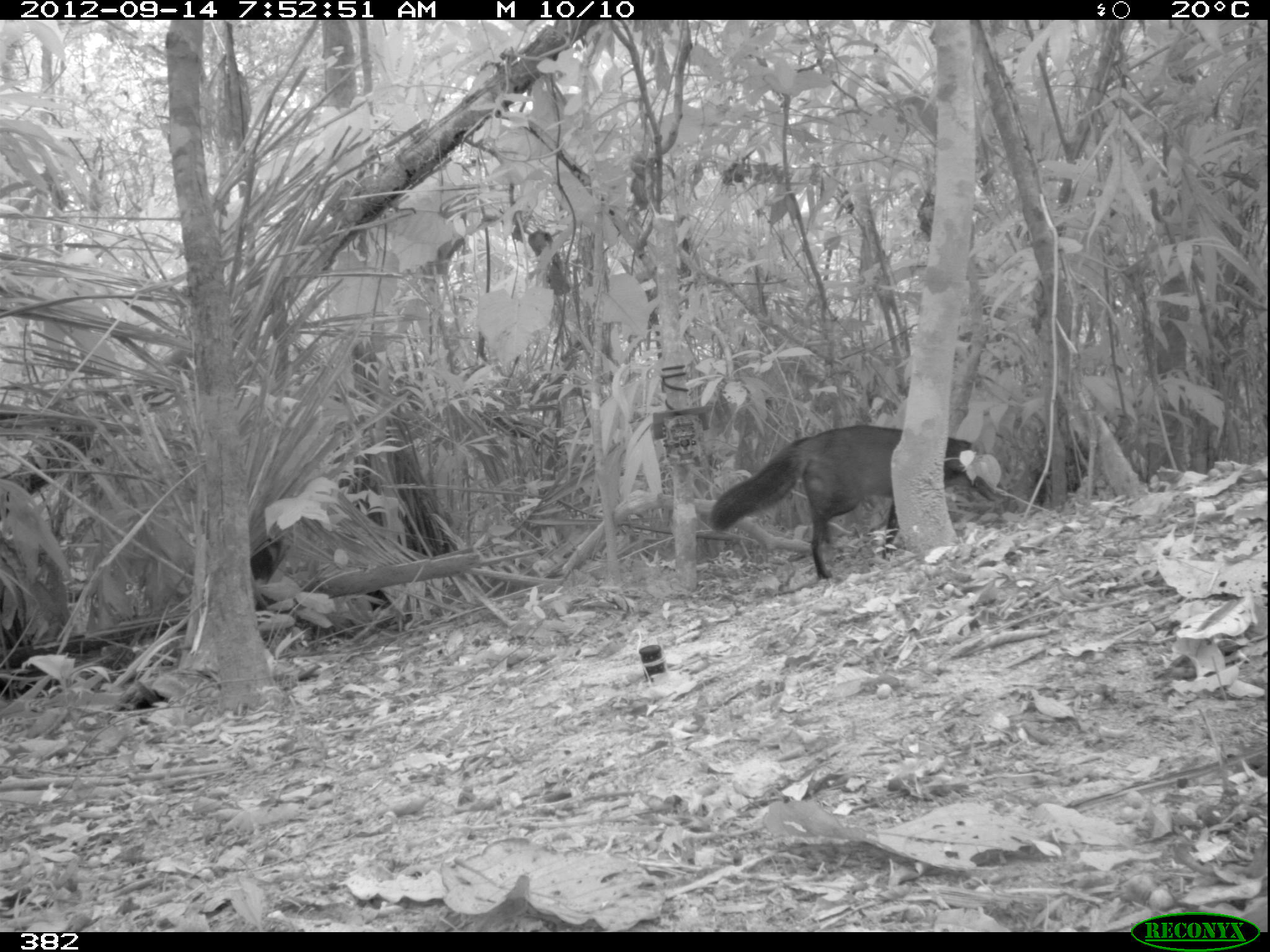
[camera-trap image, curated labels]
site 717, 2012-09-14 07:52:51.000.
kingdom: Animalia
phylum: Chordata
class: Mammalia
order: Carnivora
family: Canidae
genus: Atelocynus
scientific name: Atelocynus microtis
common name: short-eared dog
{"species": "Atelocynus microtis (short-eared dog)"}